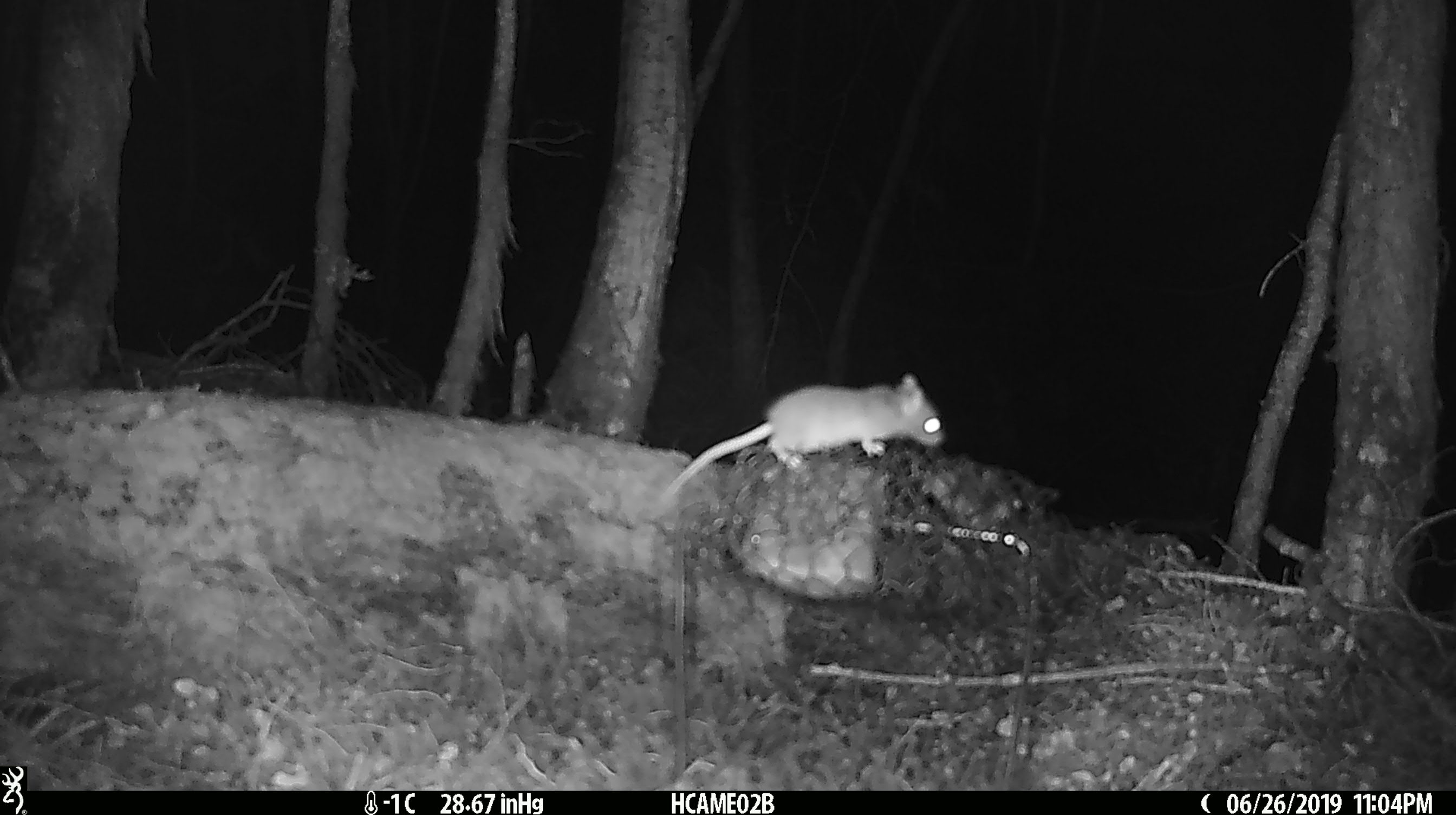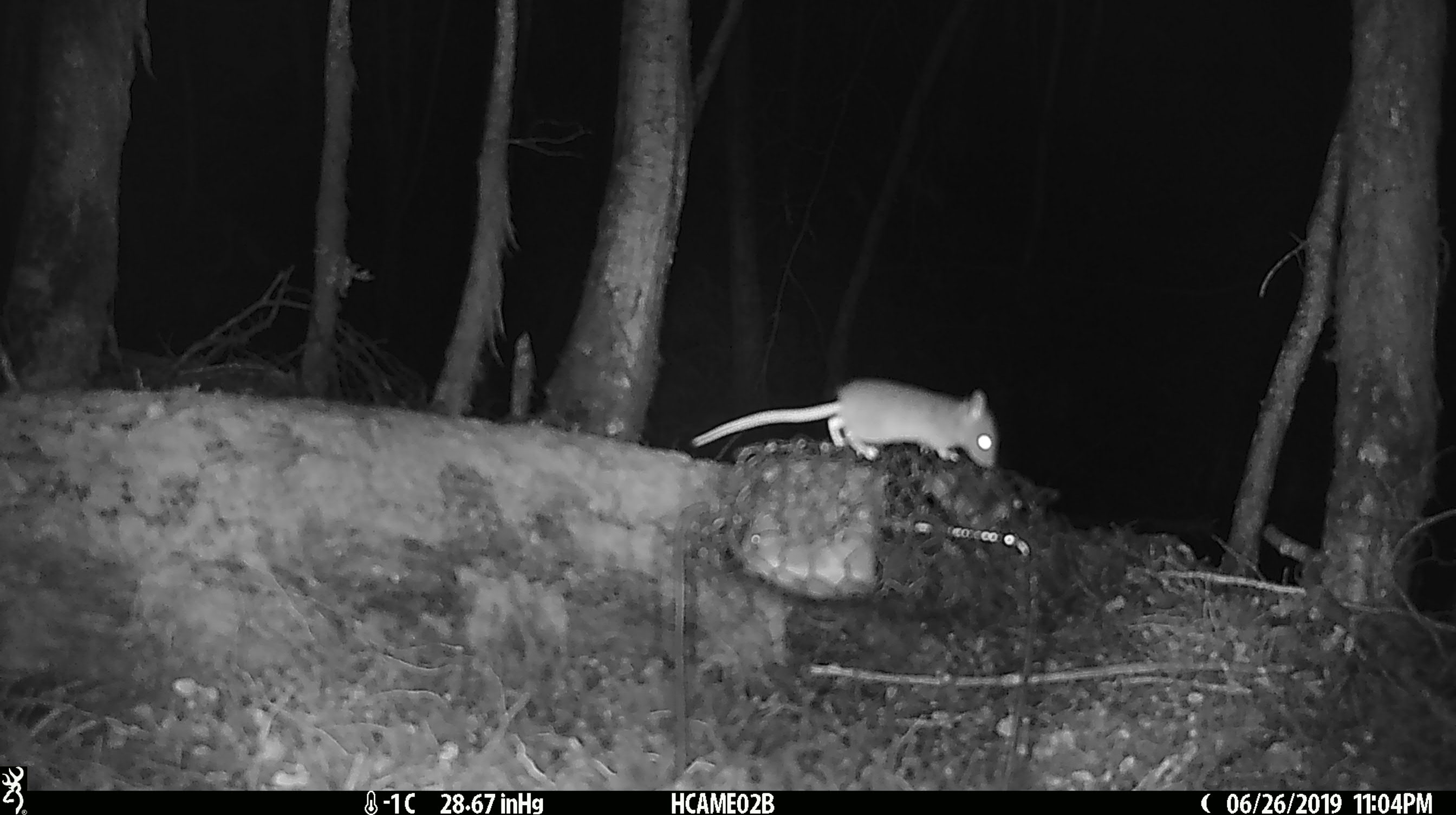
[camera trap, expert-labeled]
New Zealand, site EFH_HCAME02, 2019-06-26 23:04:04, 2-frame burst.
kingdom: Animalia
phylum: Chordata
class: Mammalia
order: Rodentia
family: Muridae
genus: Mus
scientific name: Mus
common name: mouse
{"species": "mouse (Mus)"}